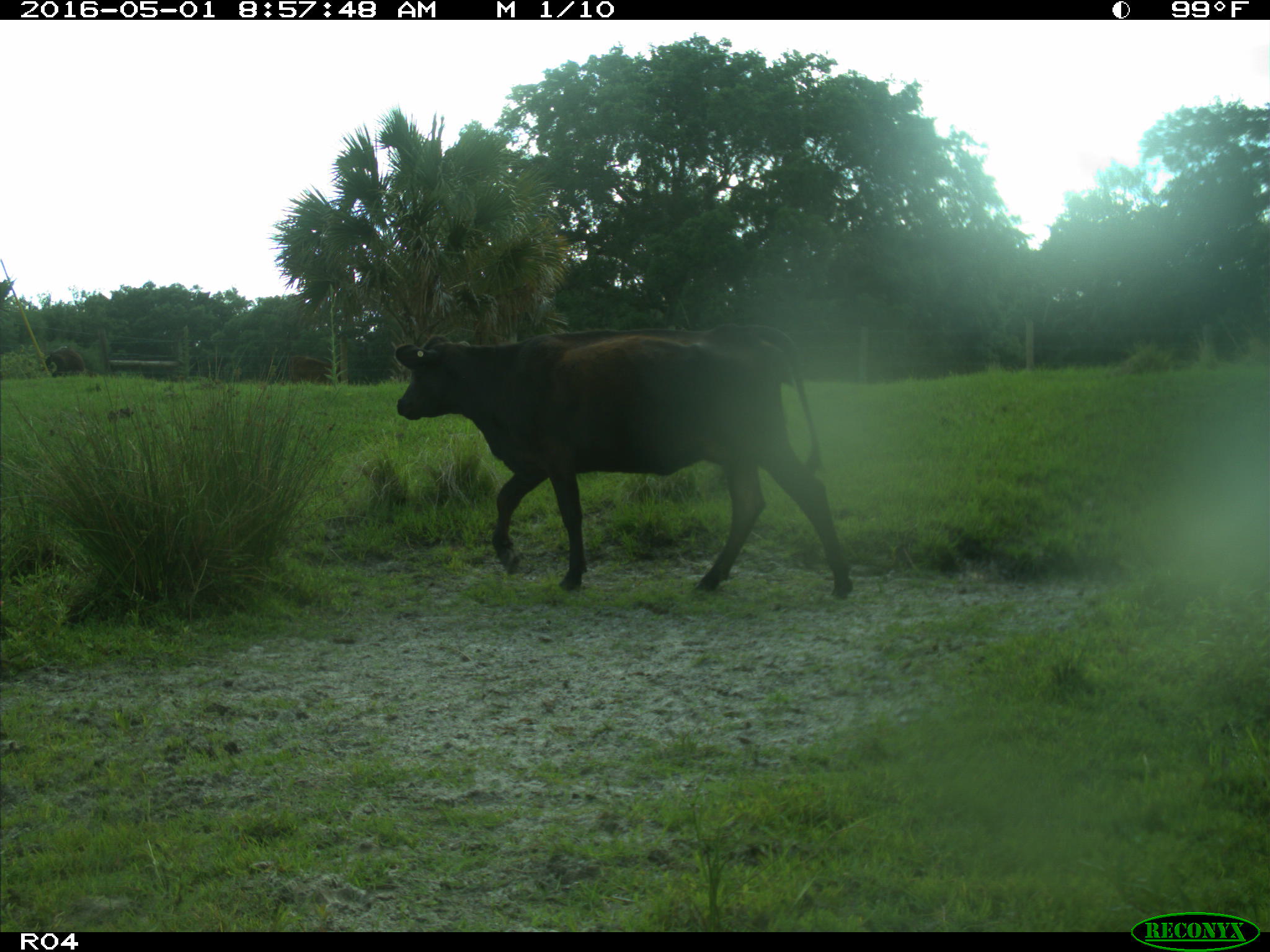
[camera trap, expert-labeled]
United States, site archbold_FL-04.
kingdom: Animalia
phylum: Chordata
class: Mammalia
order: Artiodactyla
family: Bovidae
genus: Bos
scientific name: Bos taurus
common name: domestic cow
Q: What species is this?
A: Bos taurus (domestic cow).